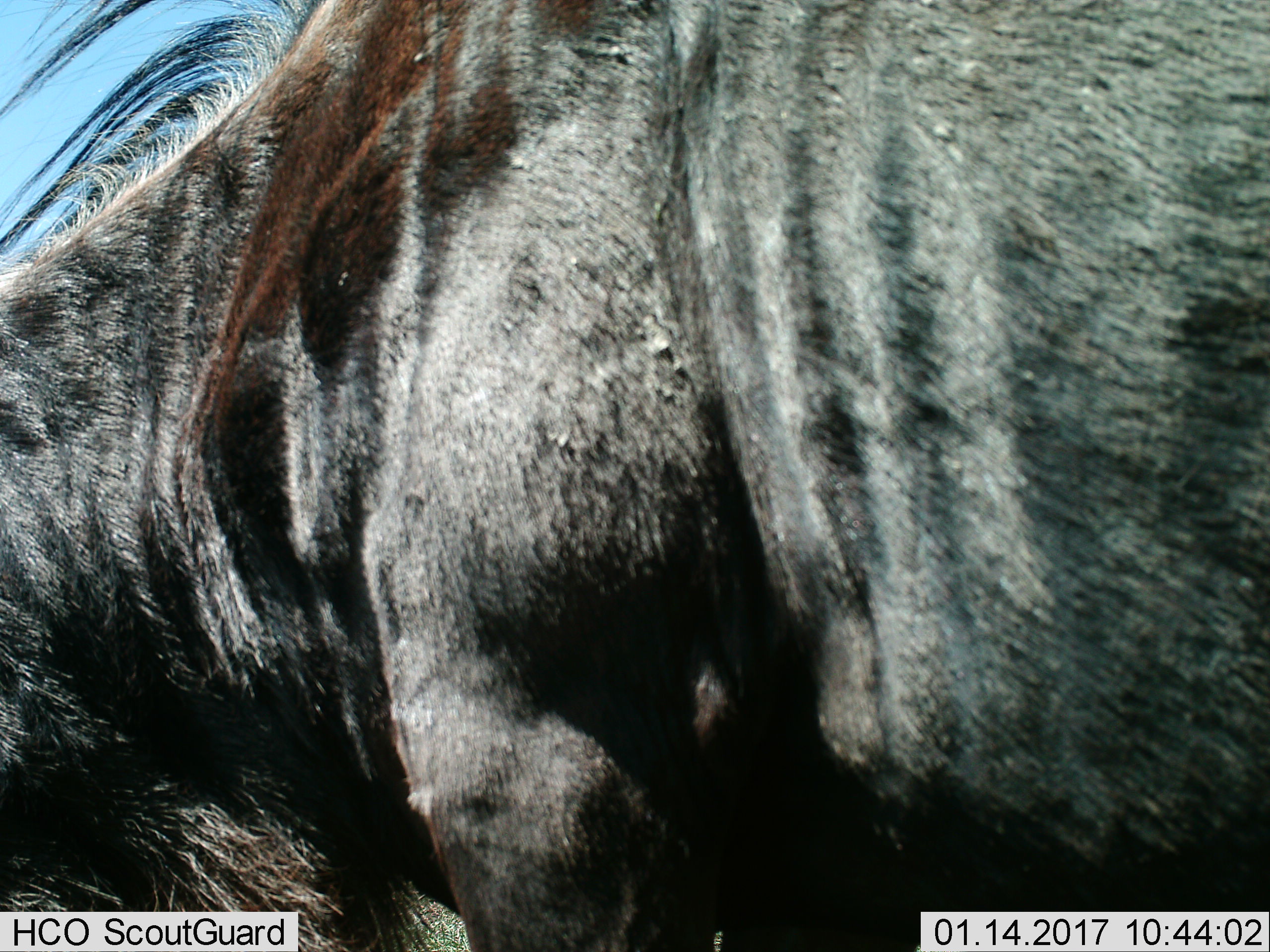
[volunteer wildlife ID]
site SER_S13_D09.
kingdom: Animalia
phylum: Chordata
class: Mammalia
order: Artiodactyla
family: Bovidae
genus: Connochaetes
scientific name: Connochaetes taurinus taurinus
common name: blue wildebeest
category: wildebeestblue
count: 1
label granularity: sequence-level